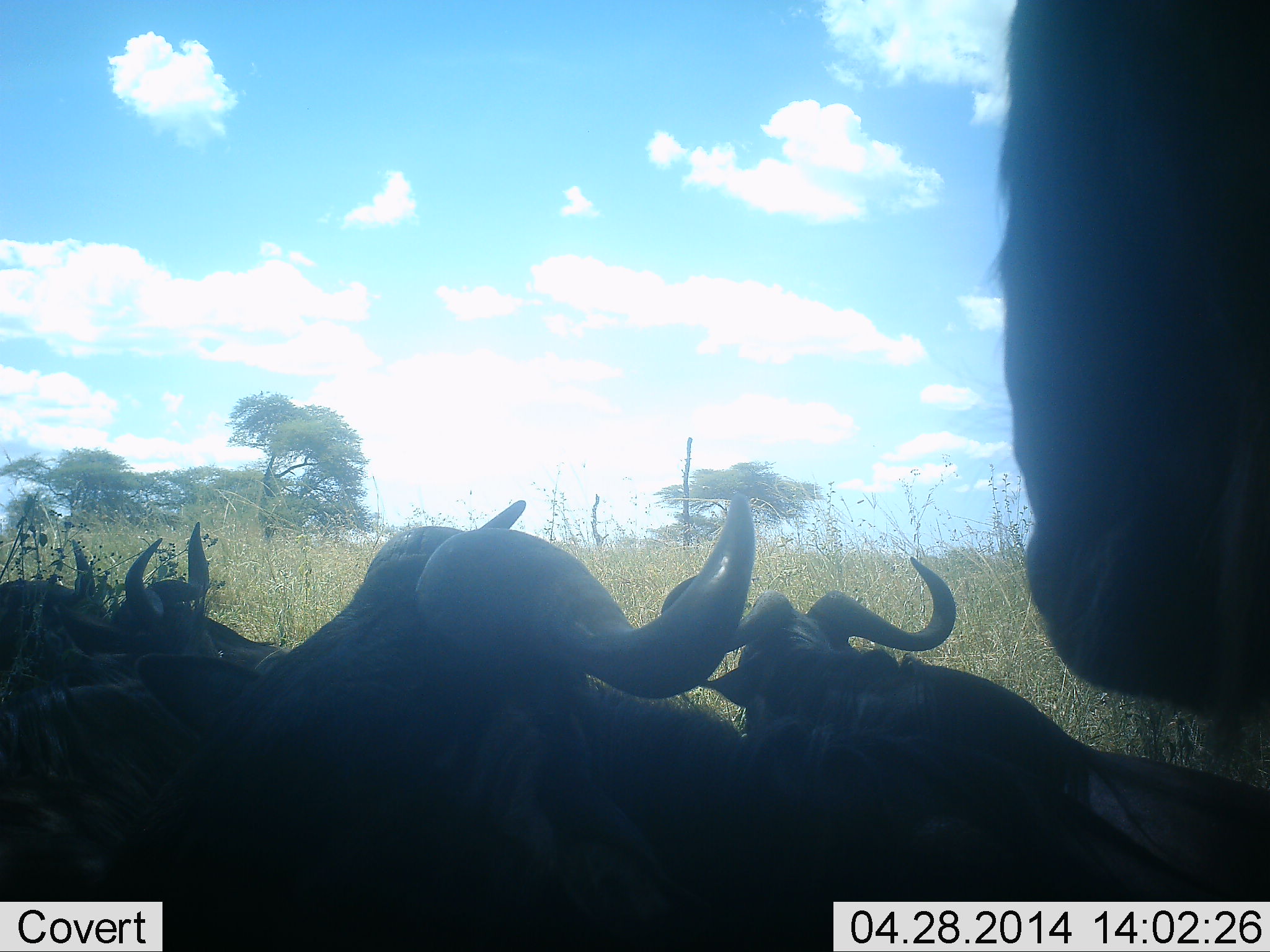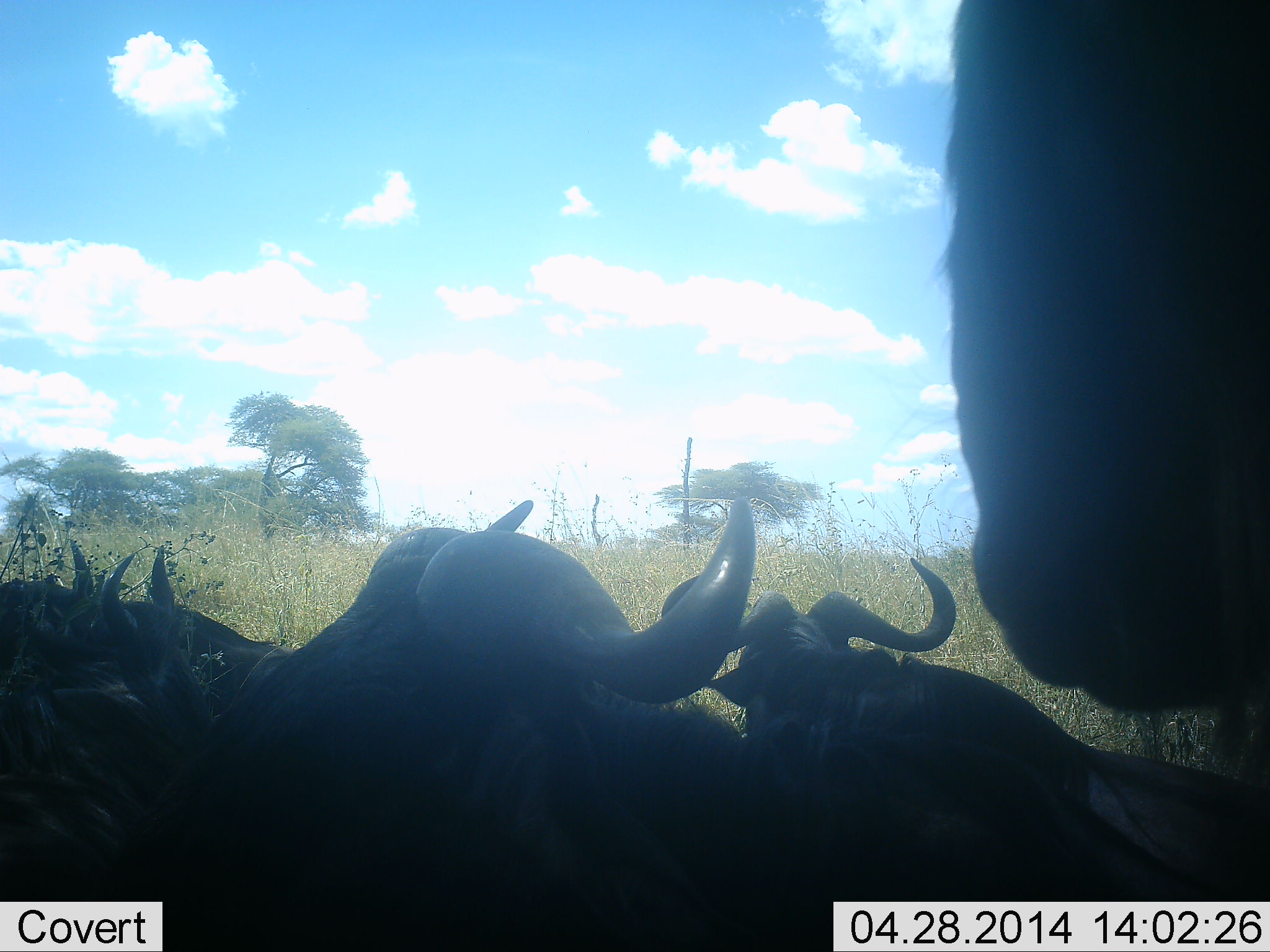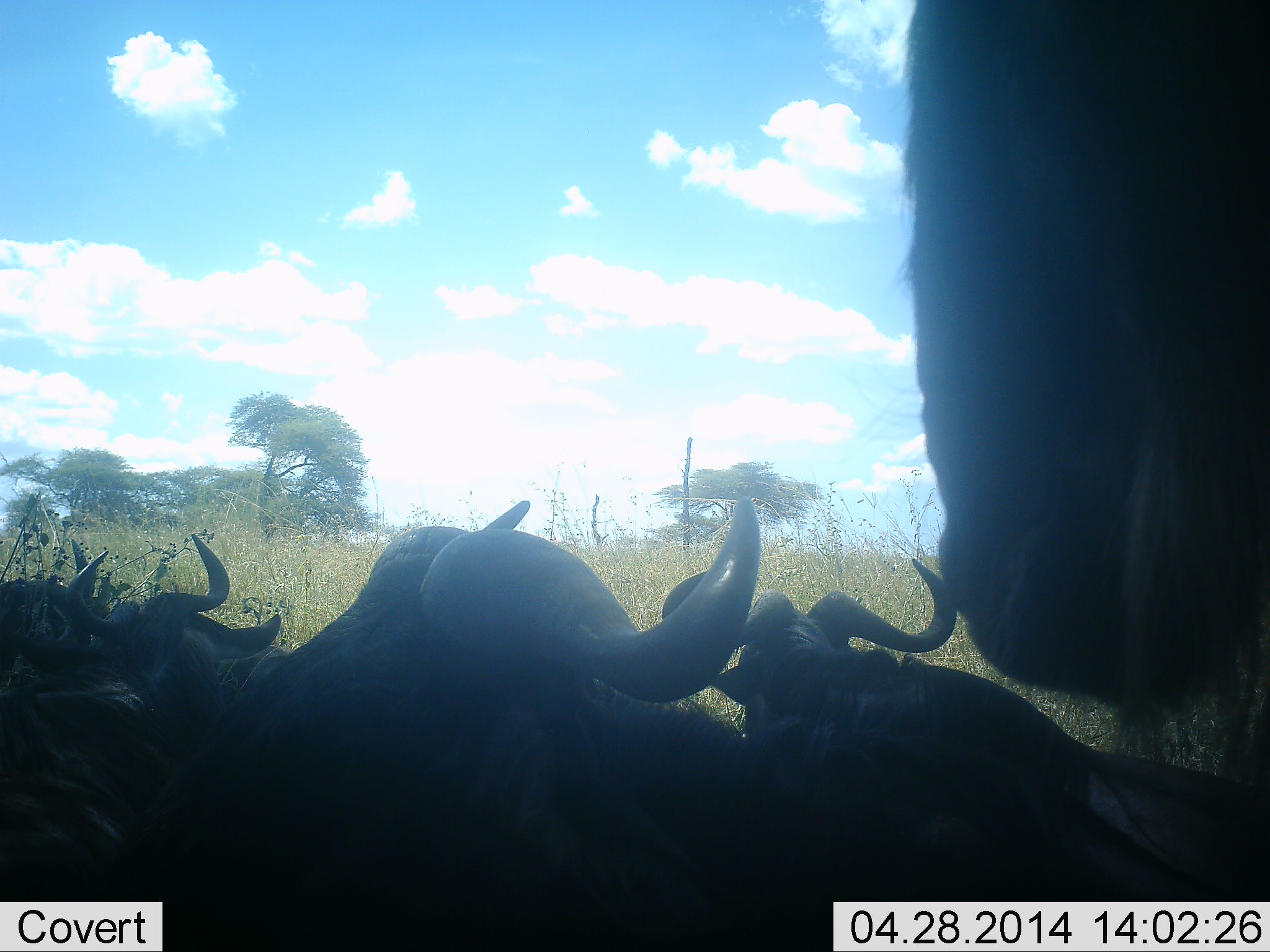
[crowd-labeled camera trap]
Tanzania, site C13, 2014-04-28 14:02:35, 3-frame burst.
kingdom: Animalia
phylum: Chordata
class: Mammalia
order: Artiodactyla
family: Bovidae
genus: Connochaetes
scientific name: Connochaetes taurinus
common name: blue wildebeest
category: wildebeest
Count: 5.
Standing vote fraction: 44%.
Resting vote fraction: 78%.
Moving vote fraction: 6%.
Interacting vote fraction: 6%.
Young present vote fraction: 0%.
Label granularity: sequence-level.